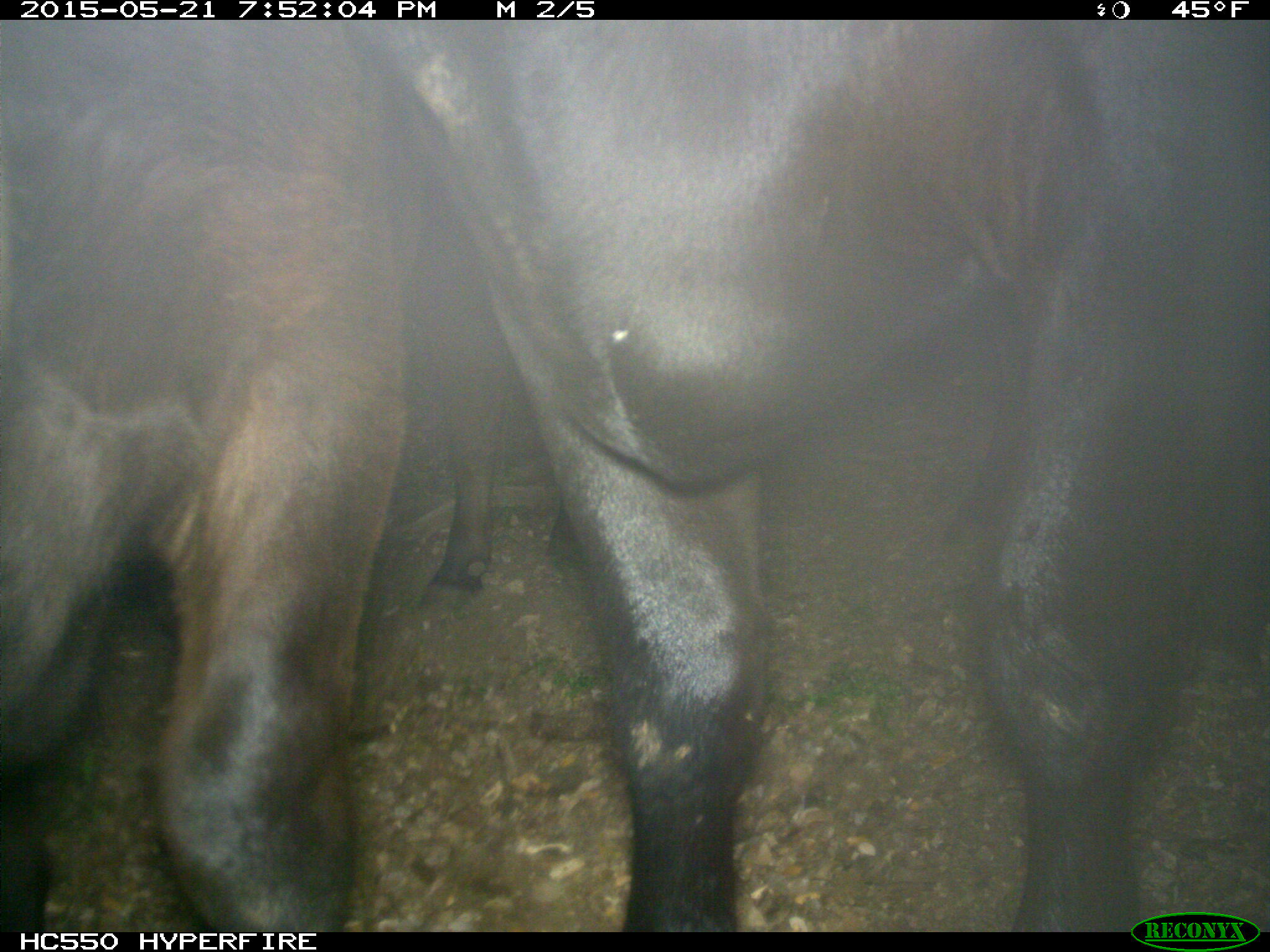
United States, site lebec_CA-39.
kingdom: Animalia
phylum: Chordata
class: Mammalia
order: Artiodactyla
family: Bovidae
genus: Bos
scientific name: Bos taurus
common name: domestic cow